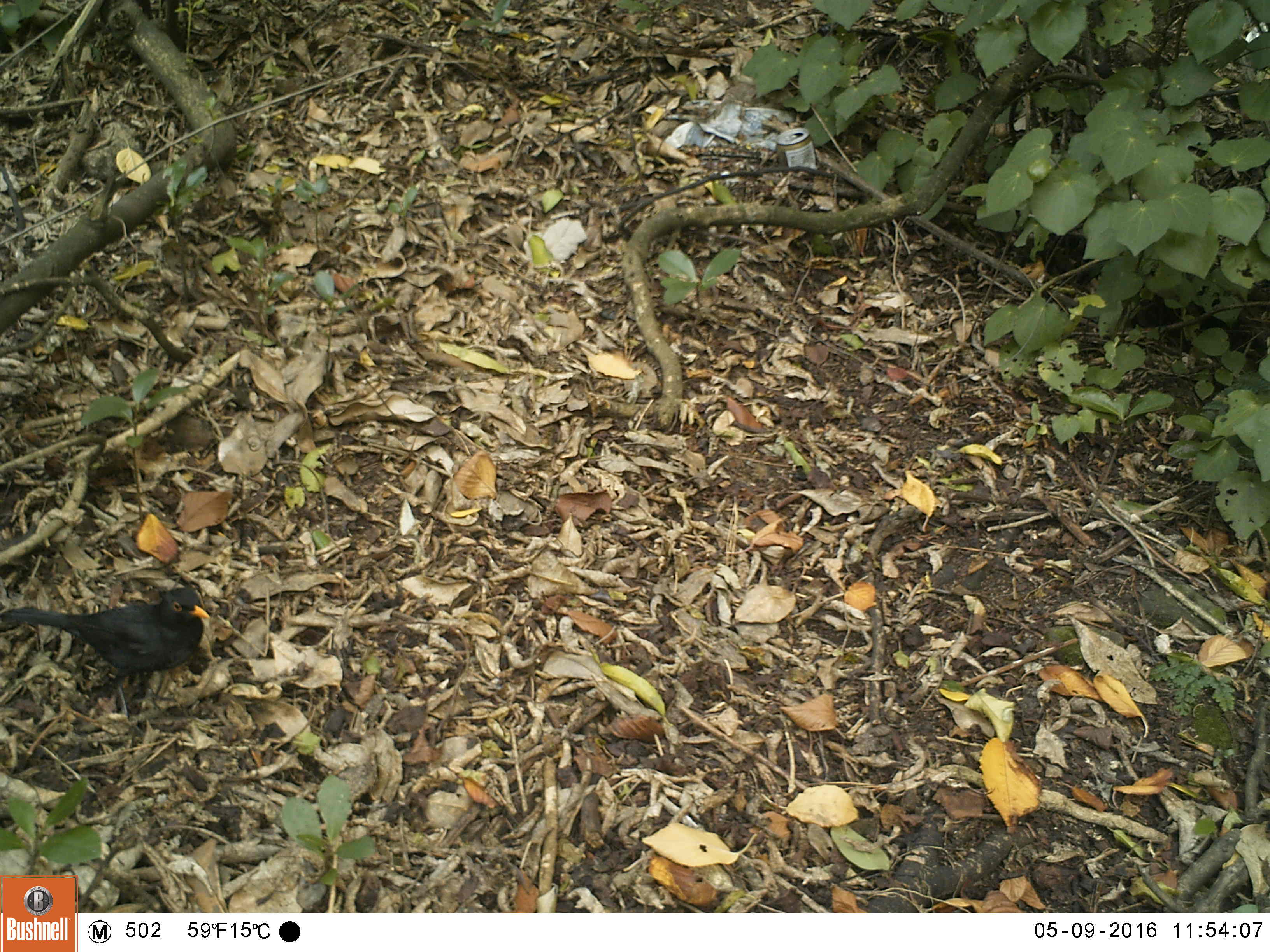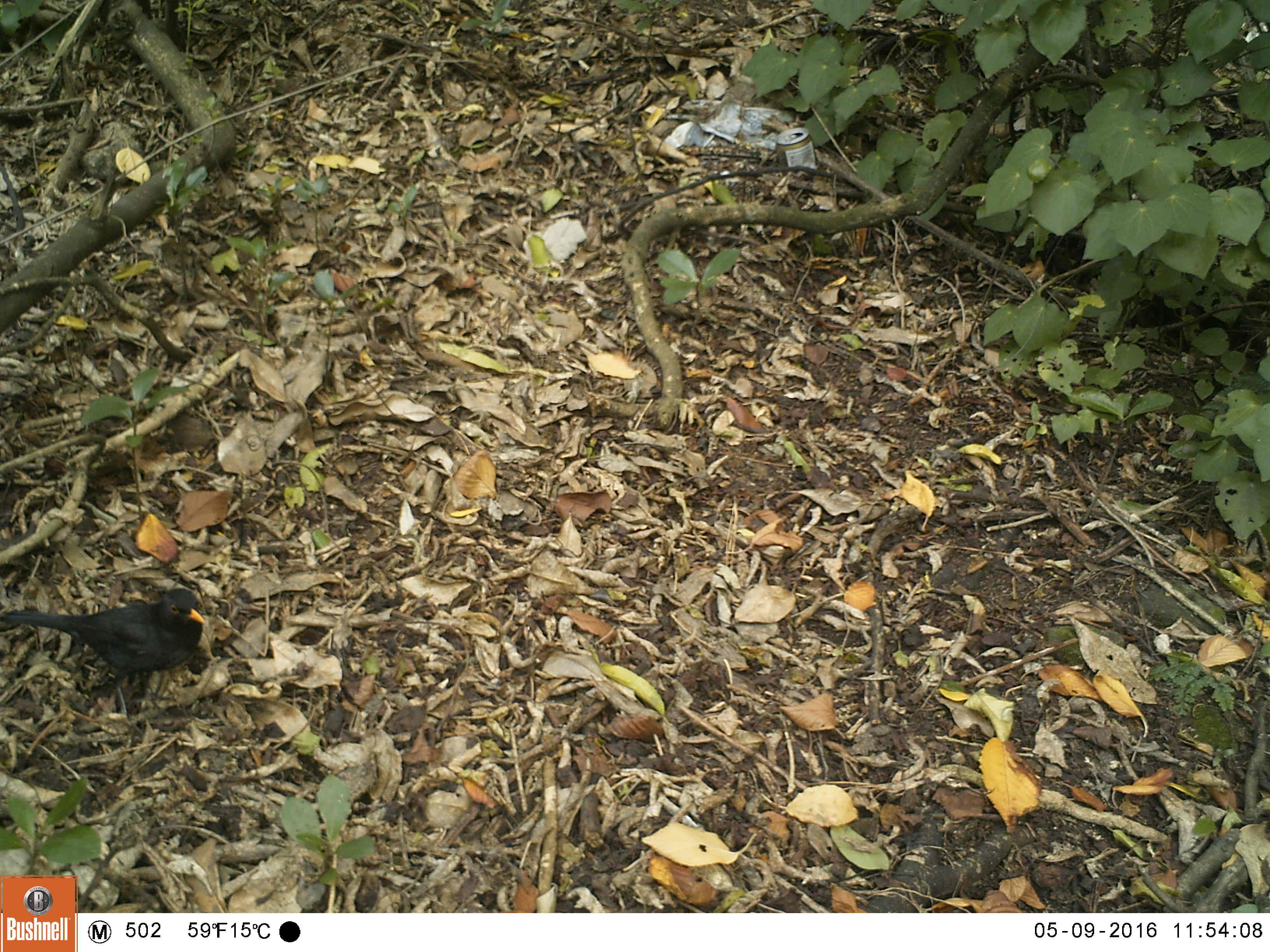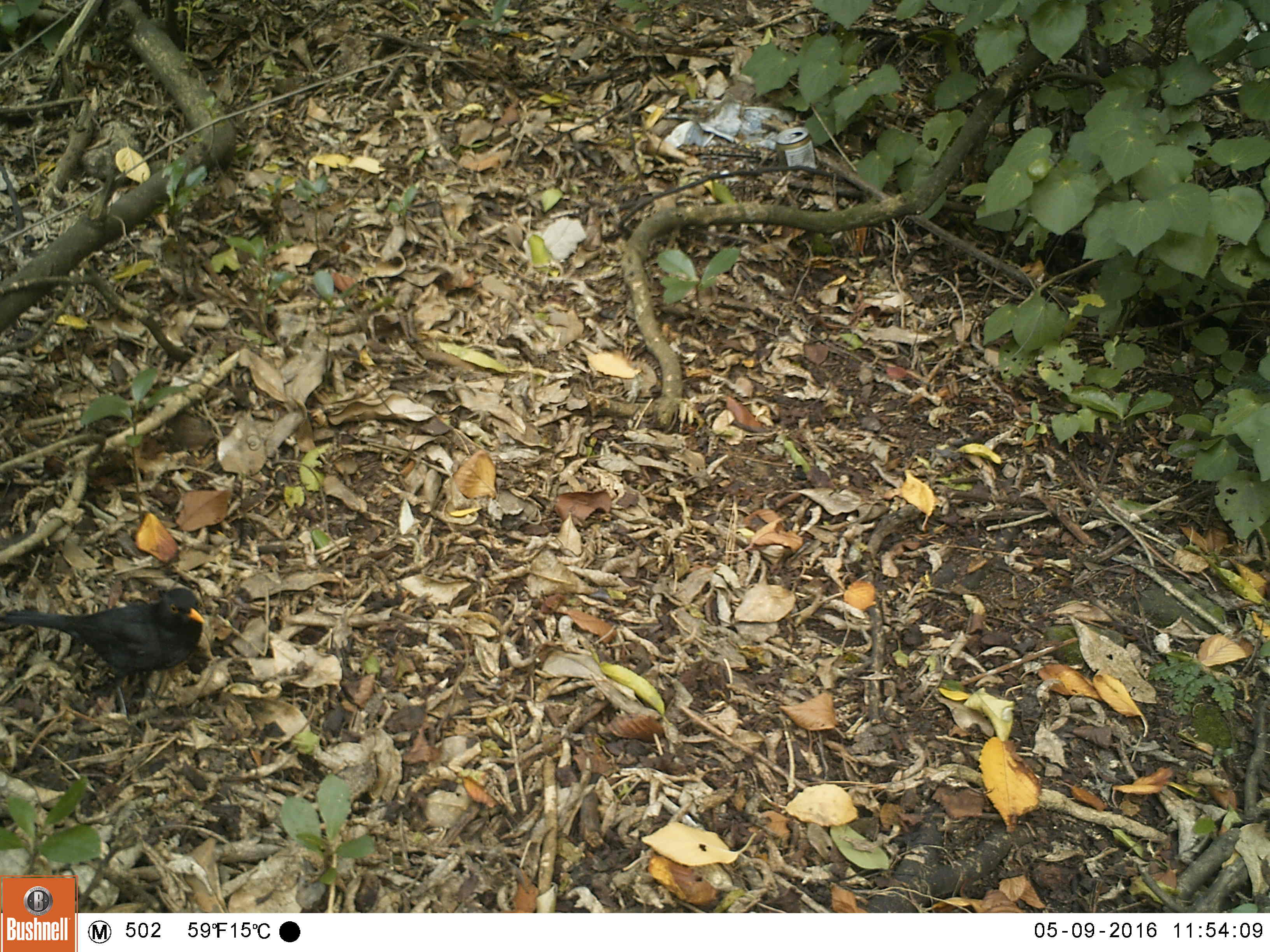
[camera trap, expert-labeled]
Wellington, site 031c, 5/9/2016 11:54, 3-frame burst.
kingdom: Animalia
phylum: Chordata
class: Aves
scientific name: Aves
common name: bird